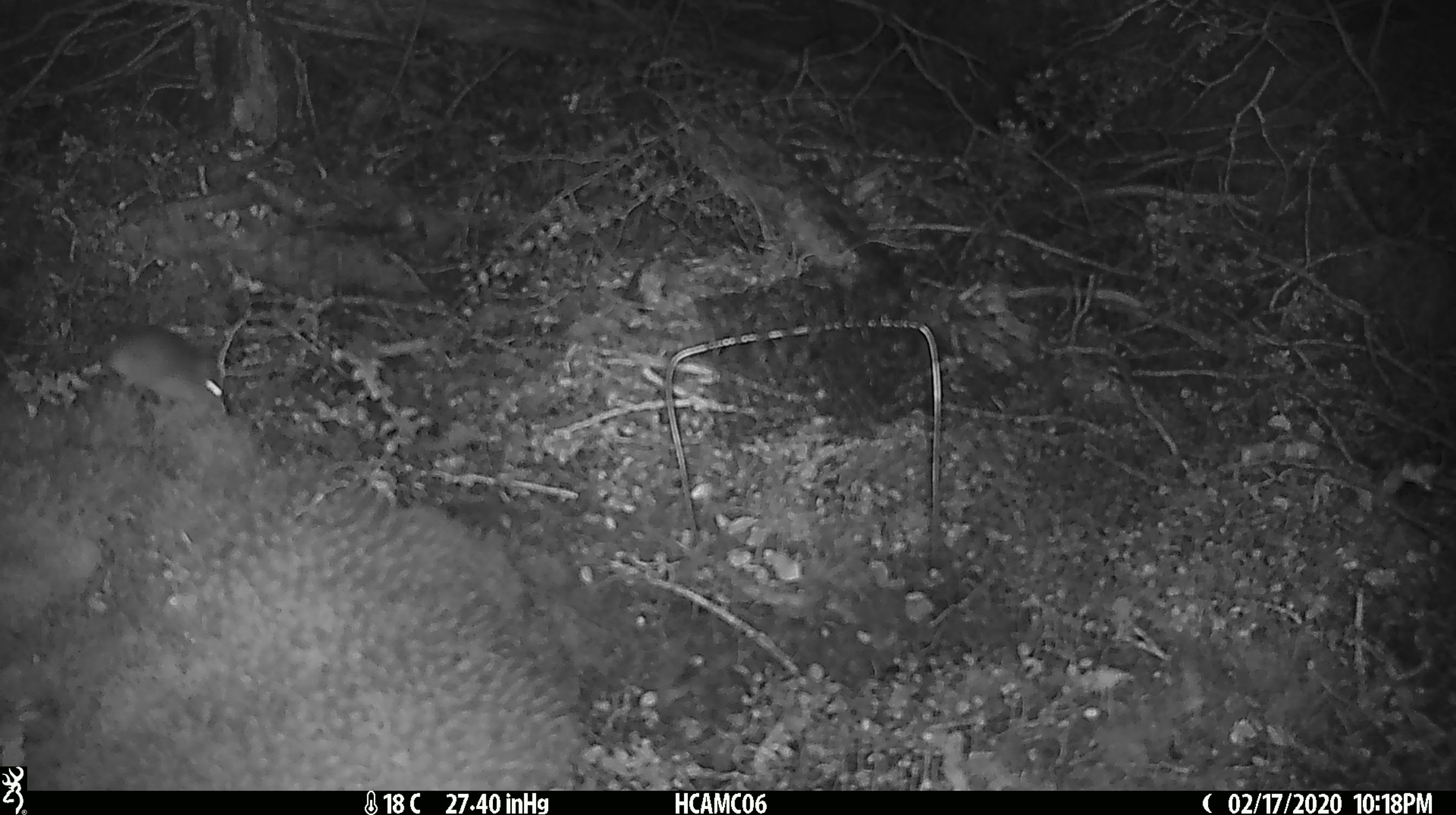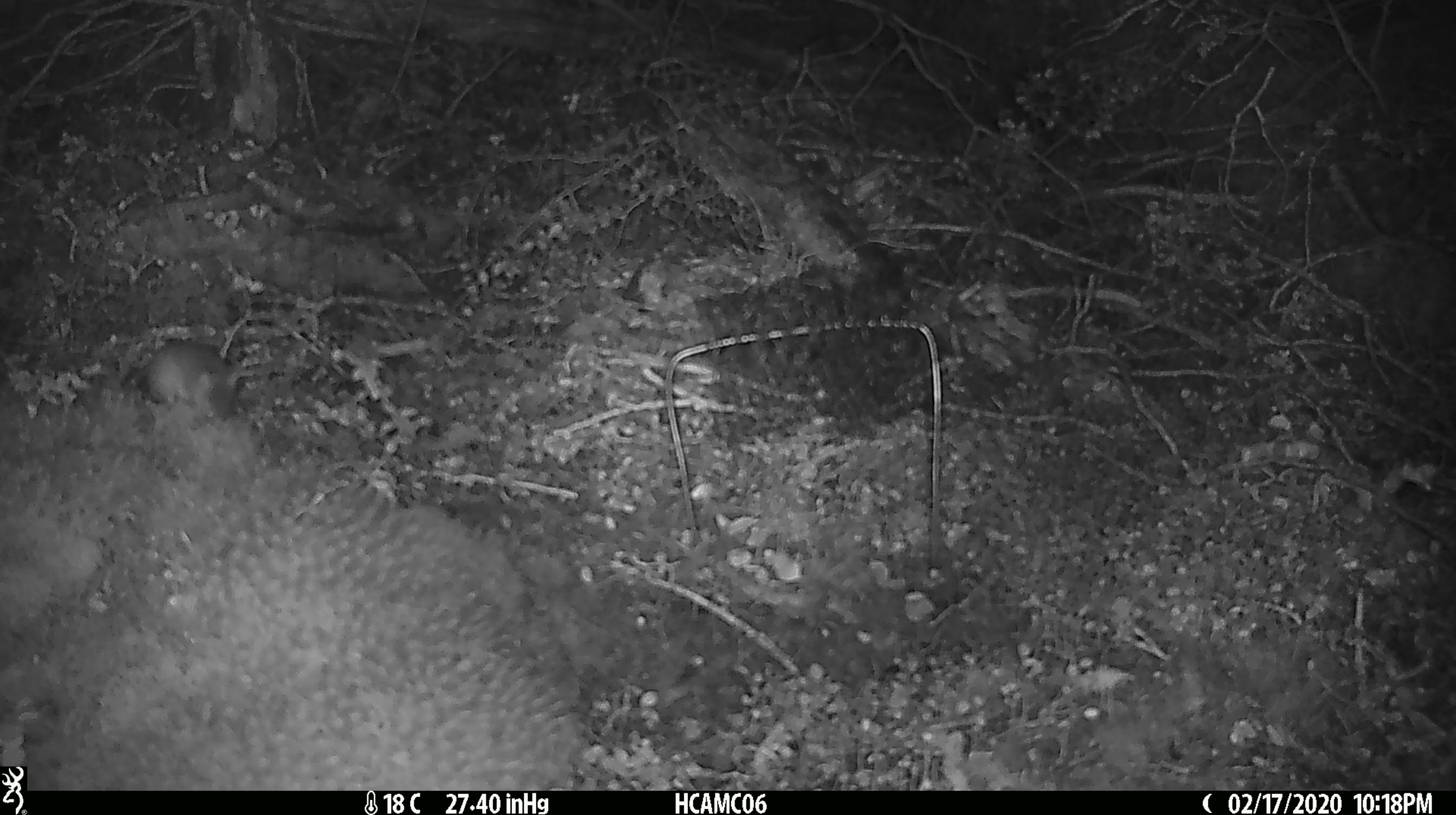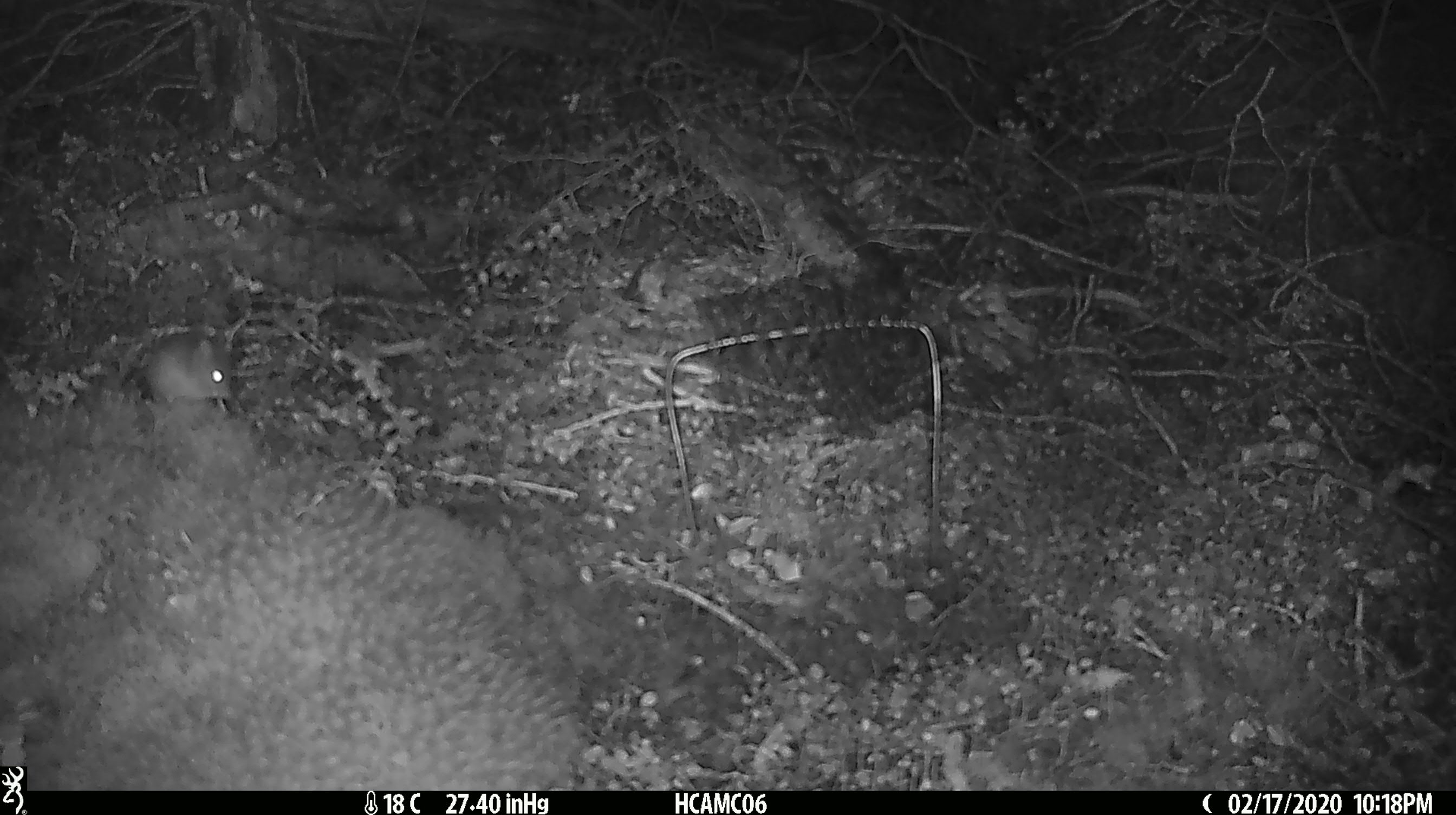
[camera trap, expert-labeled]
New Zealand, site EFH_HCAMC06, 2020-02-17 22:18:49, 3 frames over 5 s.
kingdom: Animalia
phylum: Chordata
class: Mammalia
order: Rodentia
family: Muridae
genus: Mus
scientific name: Mus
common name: mouse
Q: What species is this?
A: Mouse (Mus).